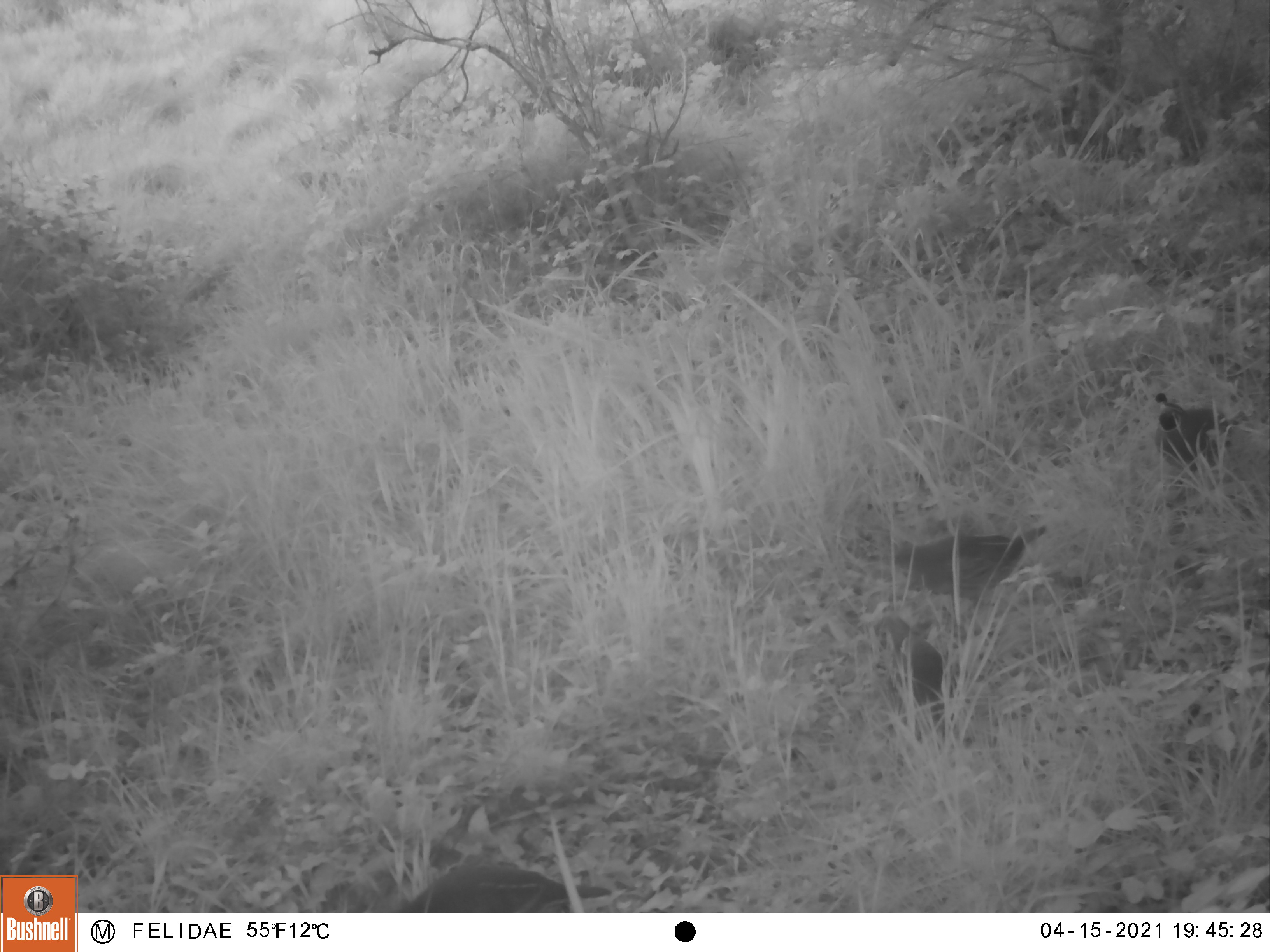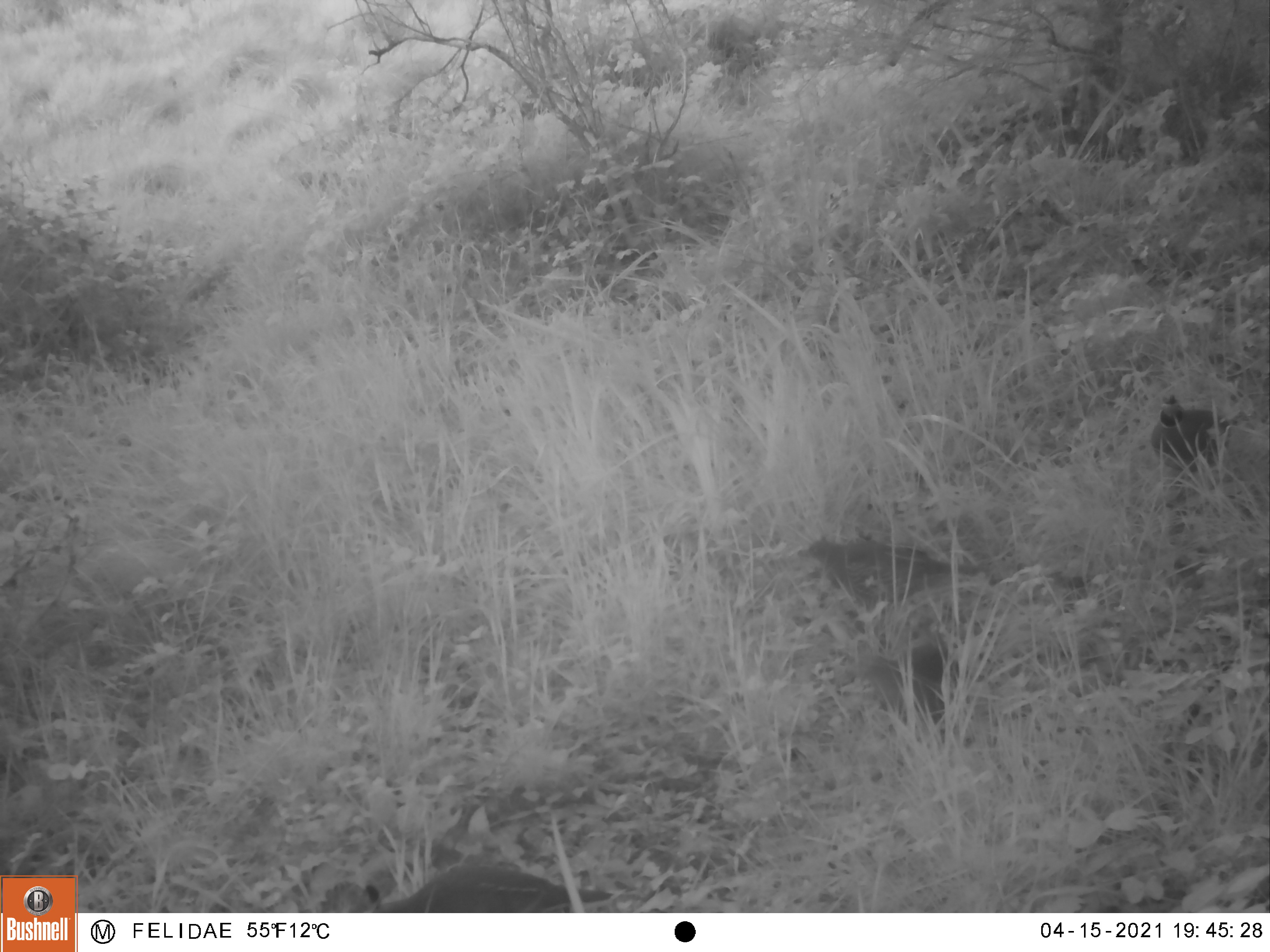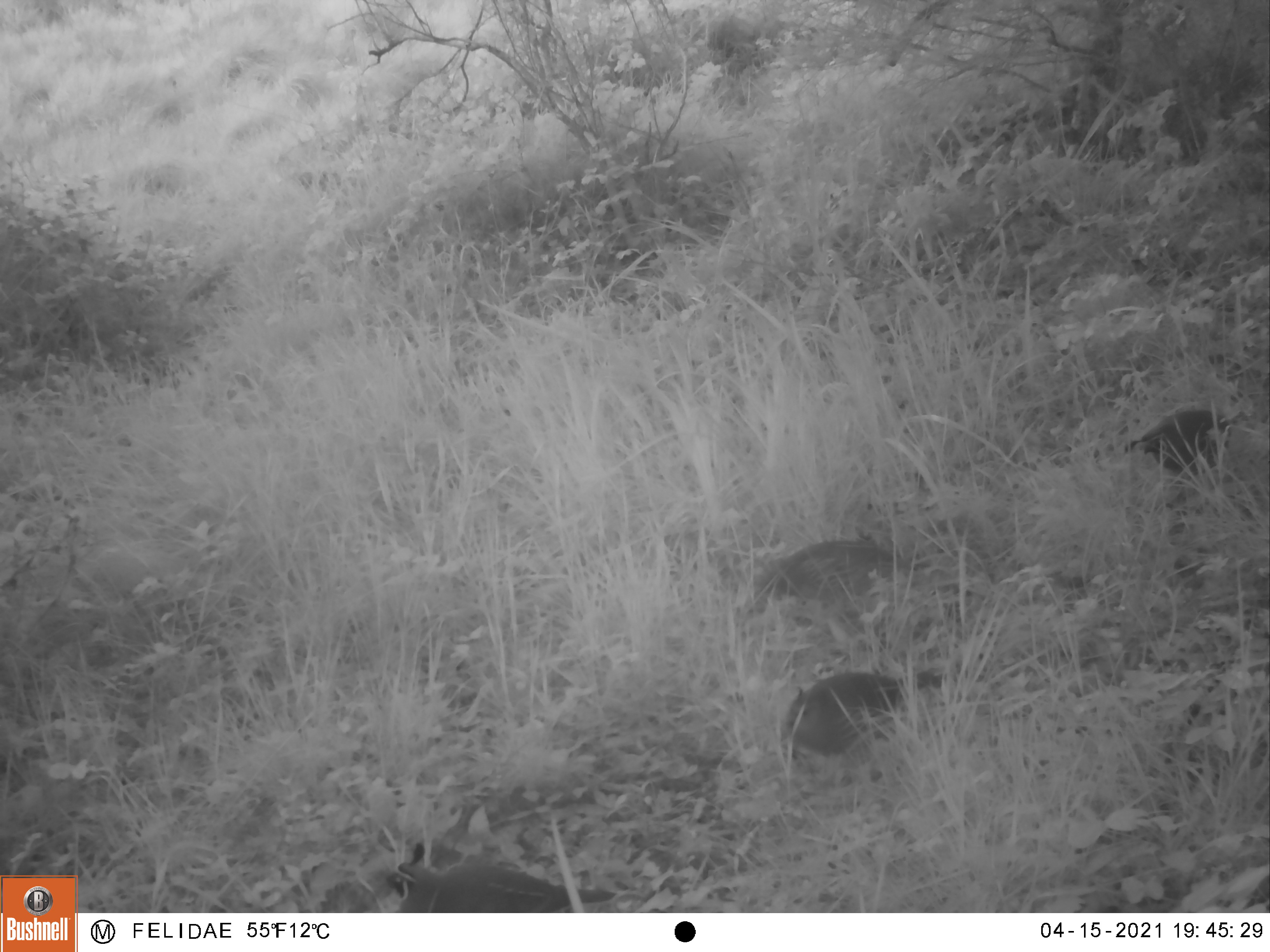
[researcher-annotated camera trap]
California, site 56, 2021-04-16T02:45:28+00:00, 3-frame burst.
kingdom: Animalia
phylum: Chordata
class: Aves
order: Galliformes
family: Odontophoridae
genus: Callipepla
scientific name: Callipepla californica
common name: california quail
California quail (Callipepla californica).